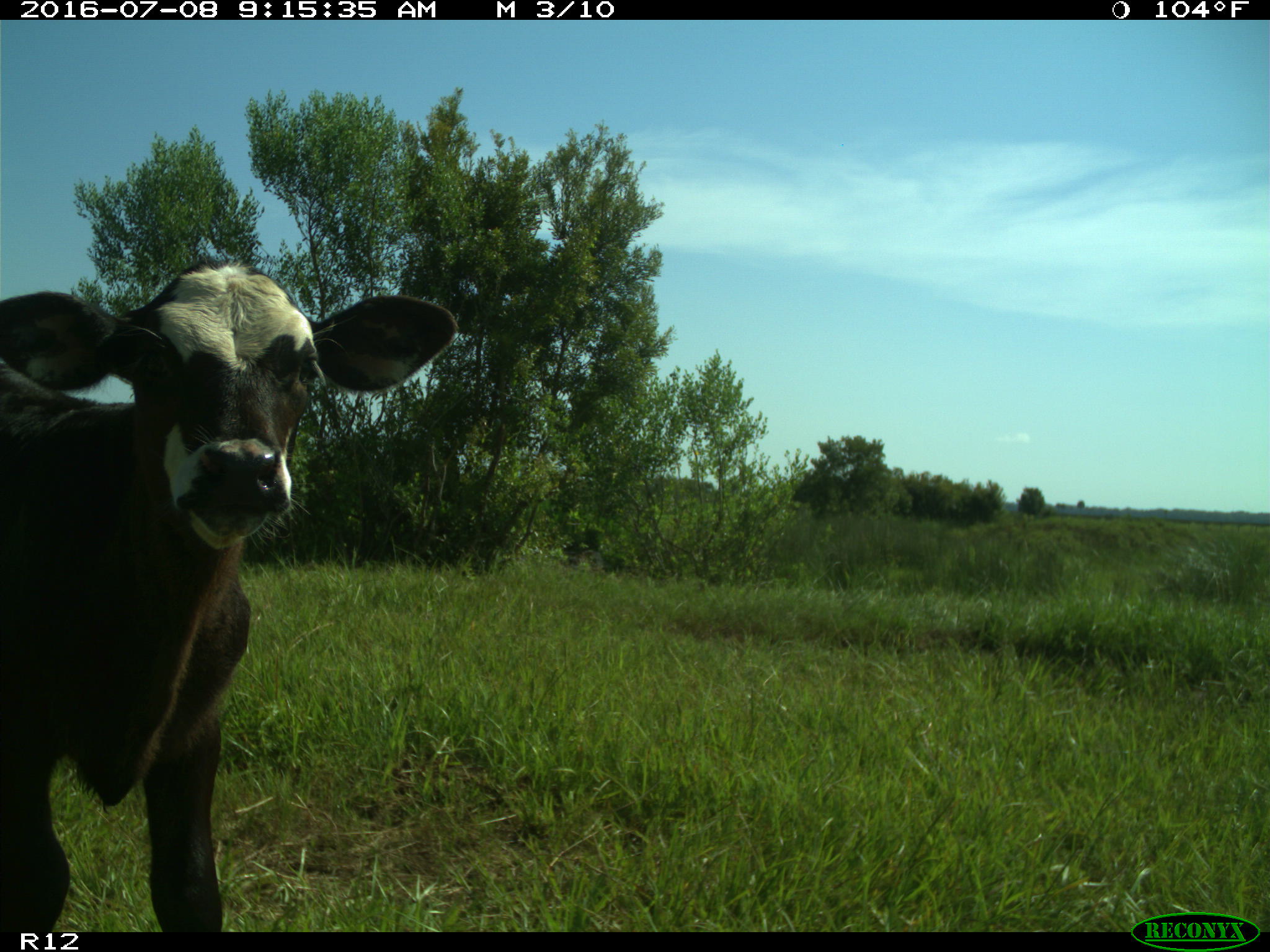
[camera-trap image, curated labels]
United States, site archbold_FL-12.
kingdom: Animalia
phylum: Chordata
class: Mammalia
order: Artiodactyla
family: Bovidae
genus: Bos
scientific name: Bos taurus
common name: domestic cow